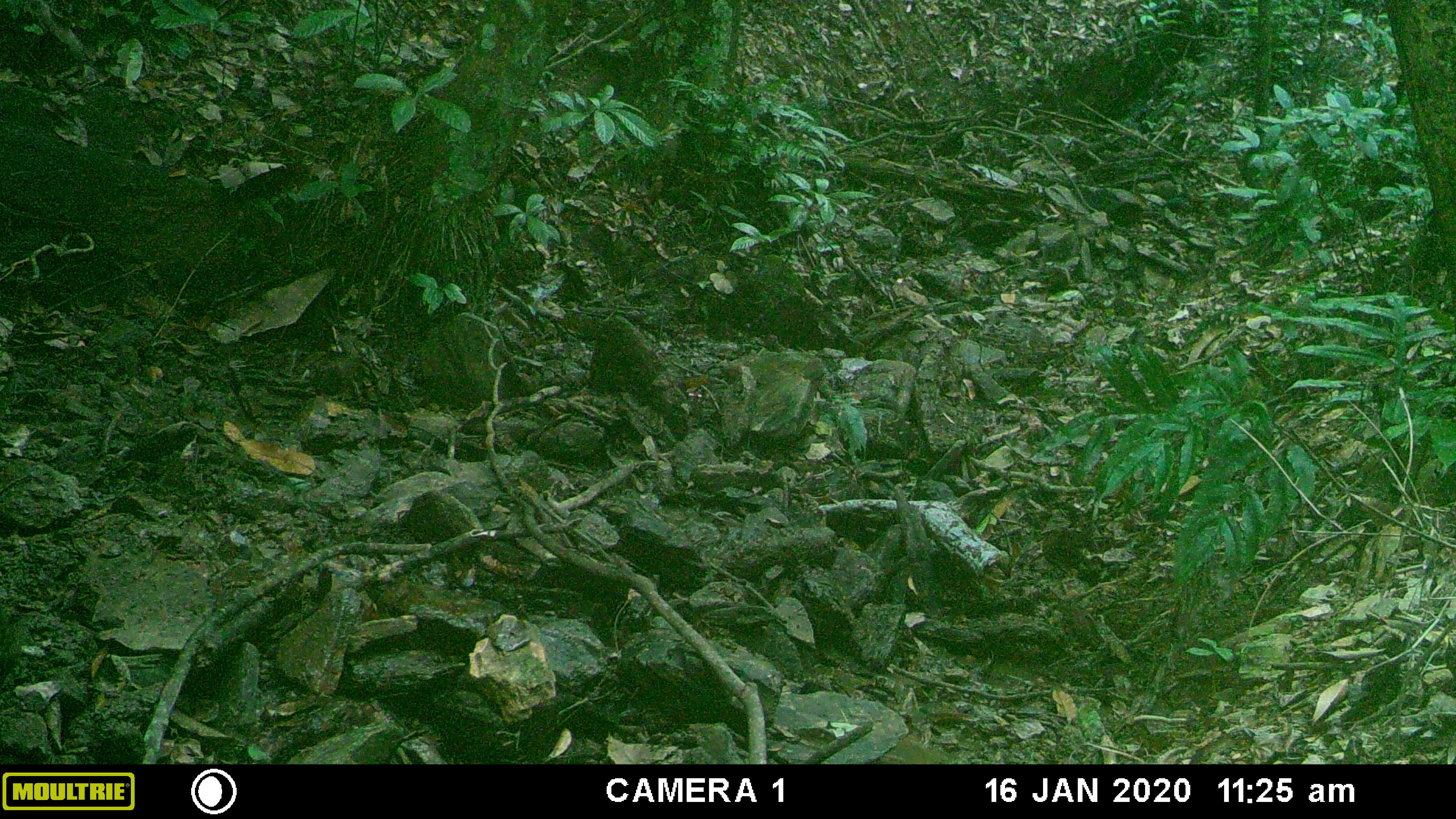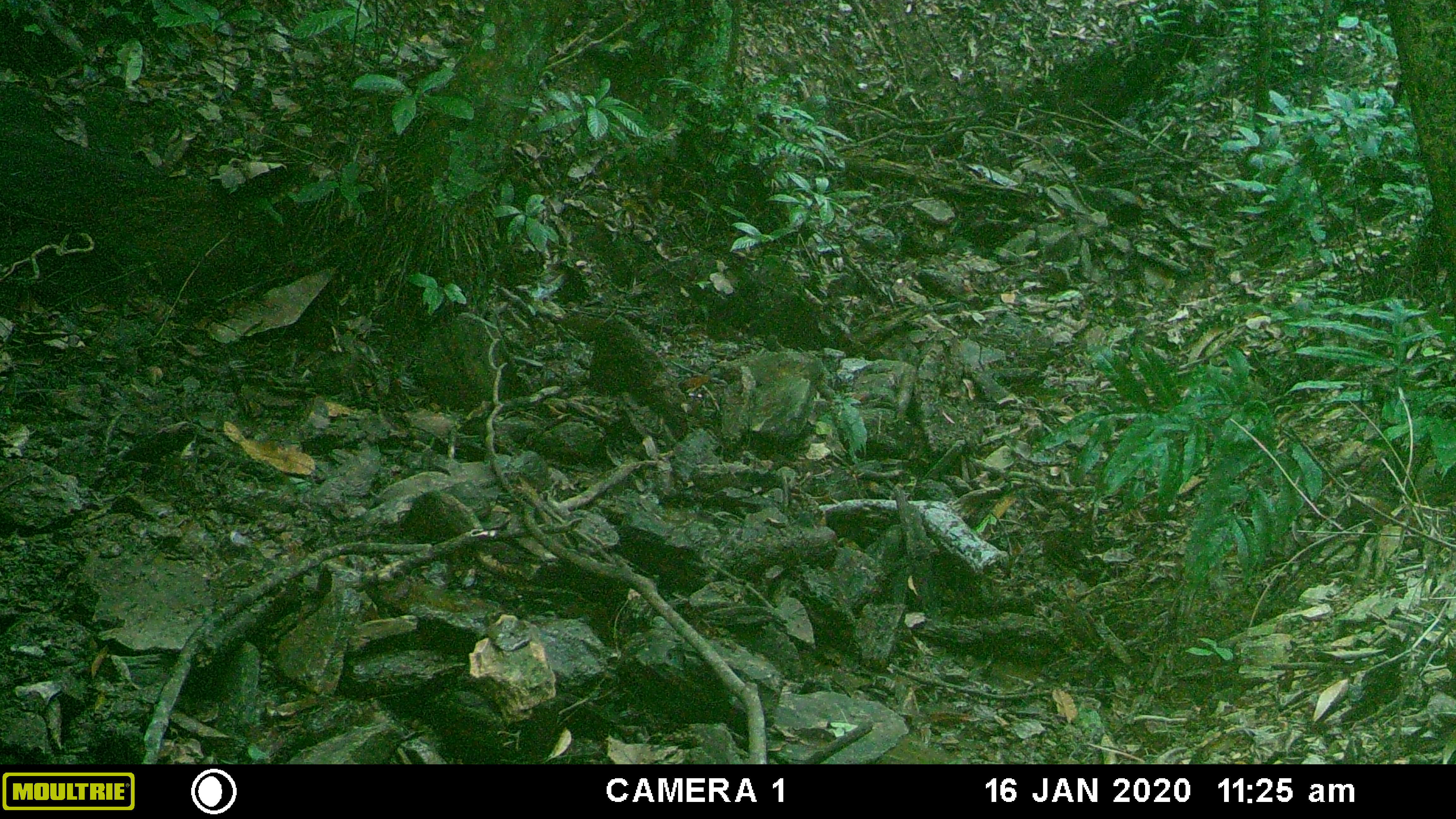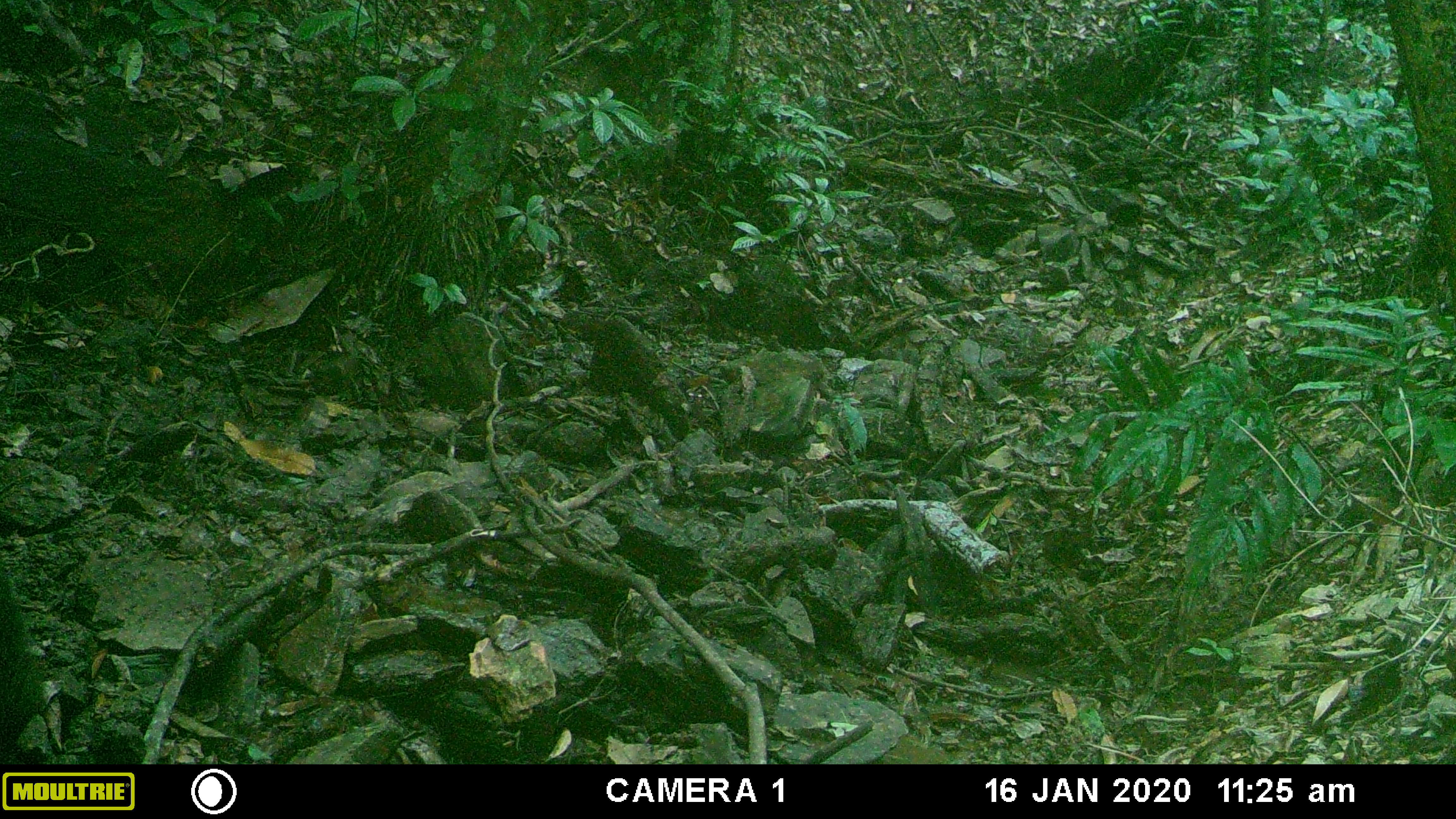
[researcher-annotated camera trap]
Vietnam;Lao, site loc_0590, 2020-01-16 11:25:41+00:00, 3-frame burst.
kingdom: Animalia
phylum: Chordata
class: Mammalia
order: Artiodactyla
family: Suidae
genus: Sus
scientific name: Sus scrofa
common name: eurasian wild pig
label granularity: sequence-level